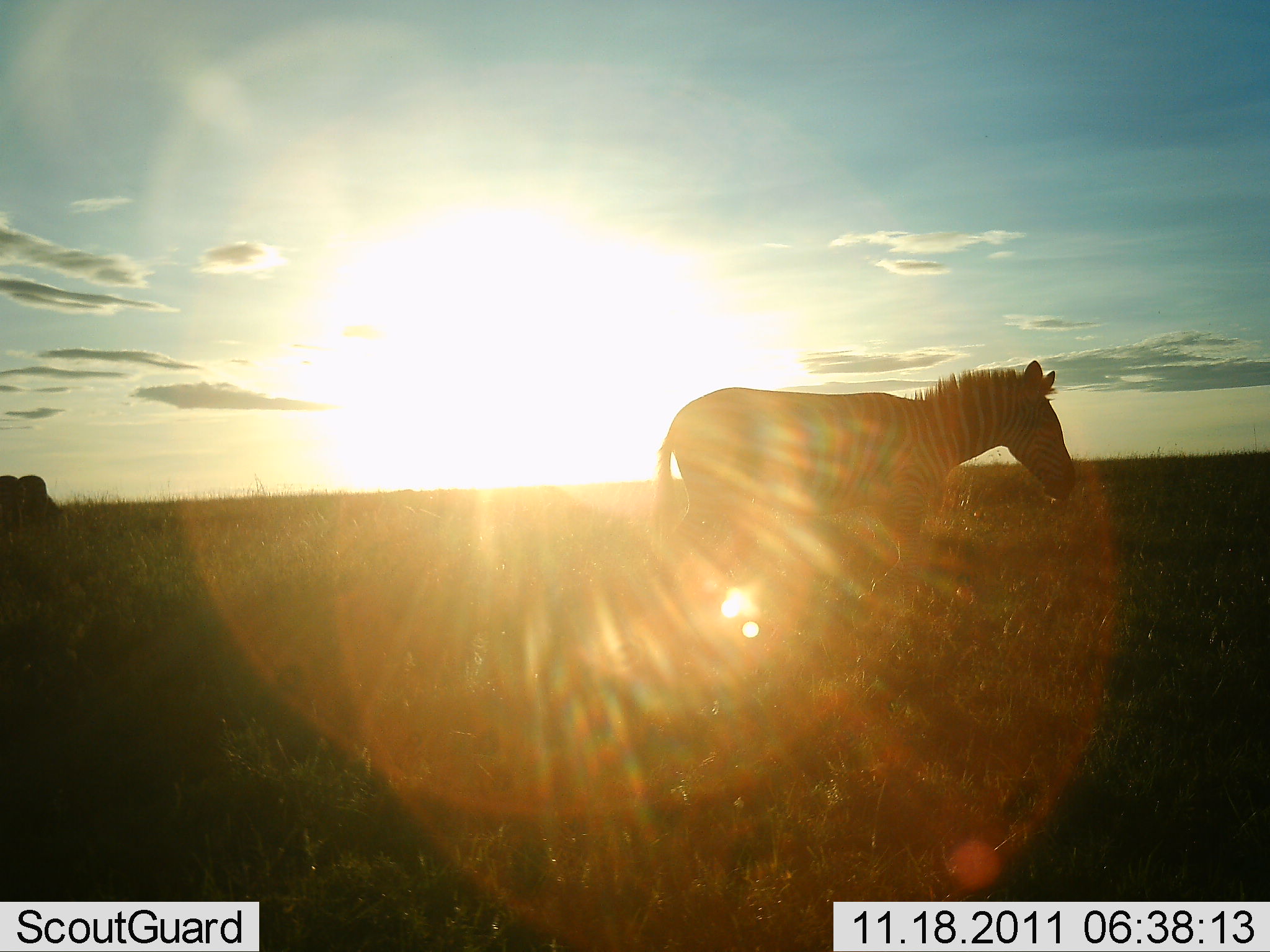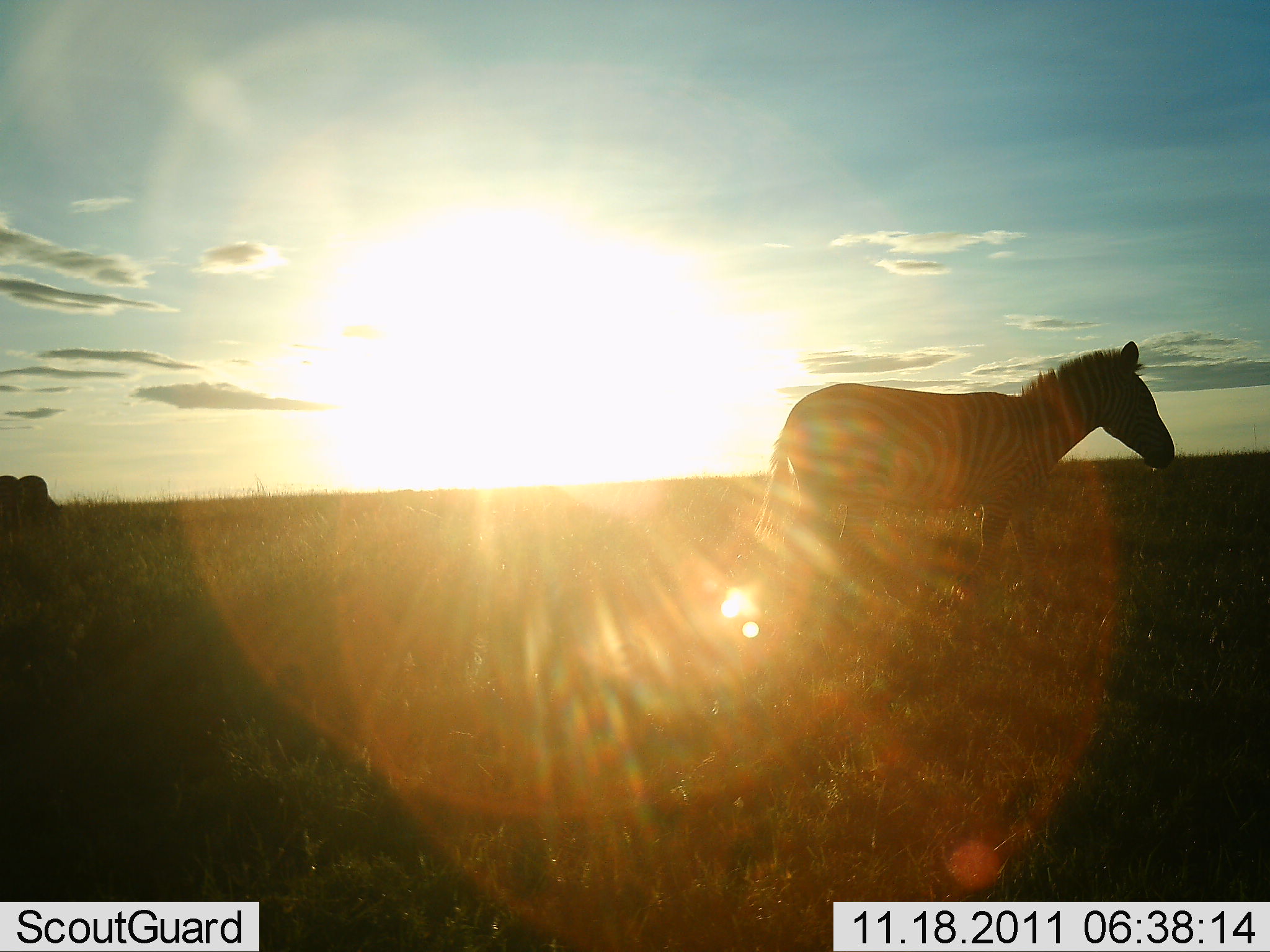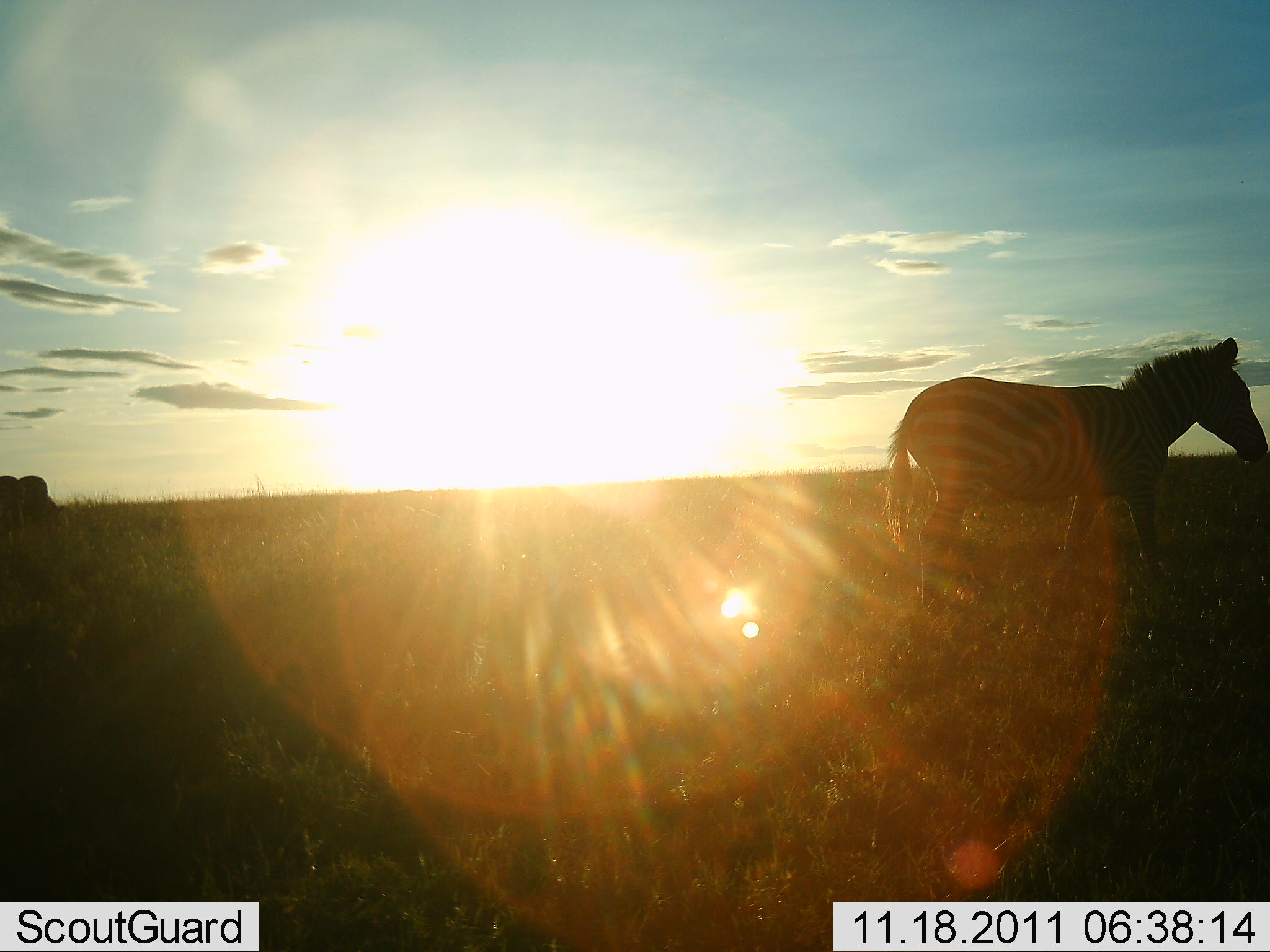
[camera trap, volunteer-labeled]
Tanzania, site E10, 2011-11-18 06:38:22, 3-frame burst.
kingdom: Animalia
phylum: Chordata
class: Mammalia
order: Perissodactyla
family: Equidae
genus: Equus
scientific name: Equus quagga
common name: plains zebra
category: zebra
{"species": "zebra (plains zebra) (Equus quagga)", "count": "1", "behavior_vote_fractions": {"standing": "41%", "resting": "0%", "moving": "76%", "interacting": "0%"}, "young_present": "6%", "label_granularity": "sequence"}